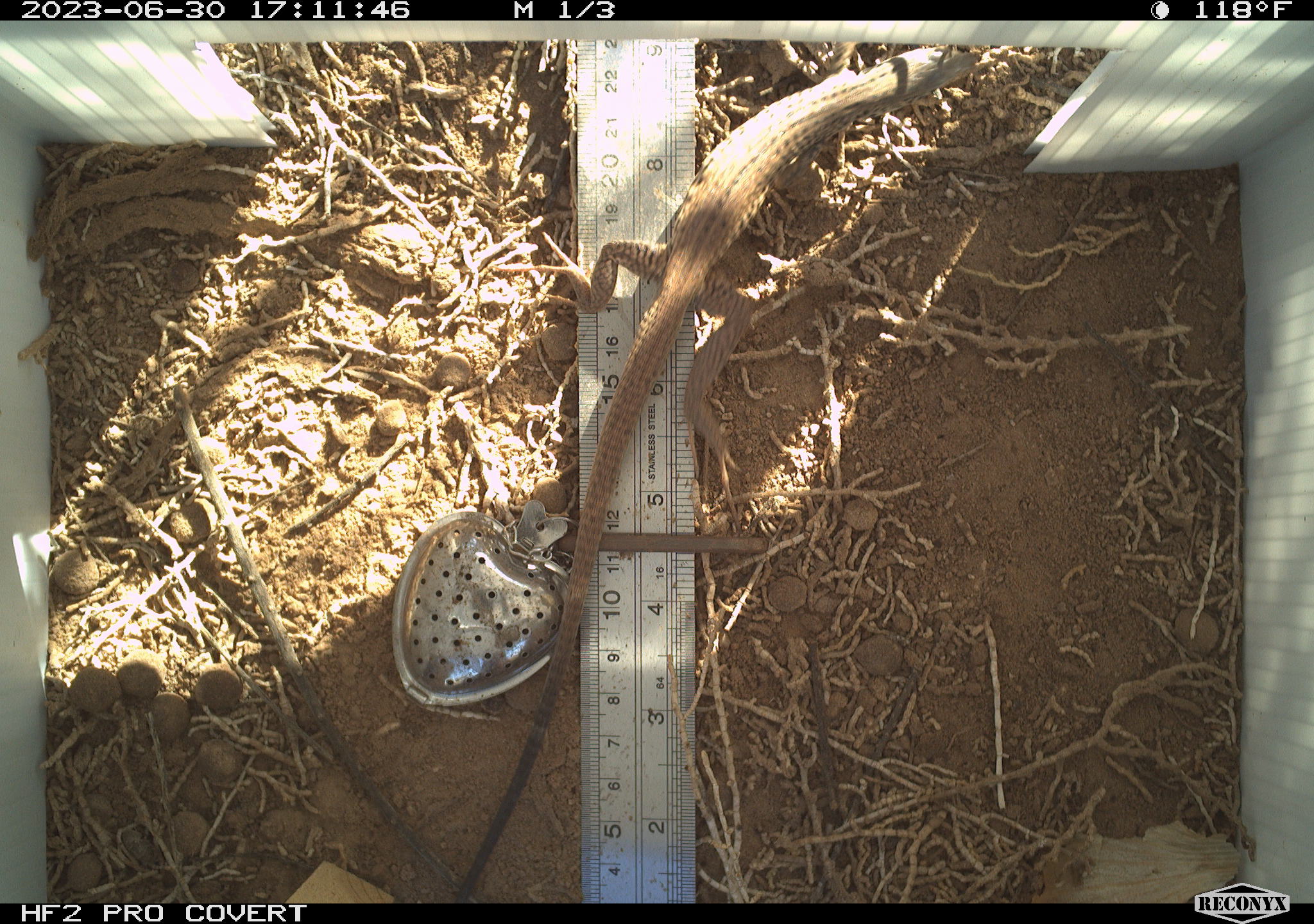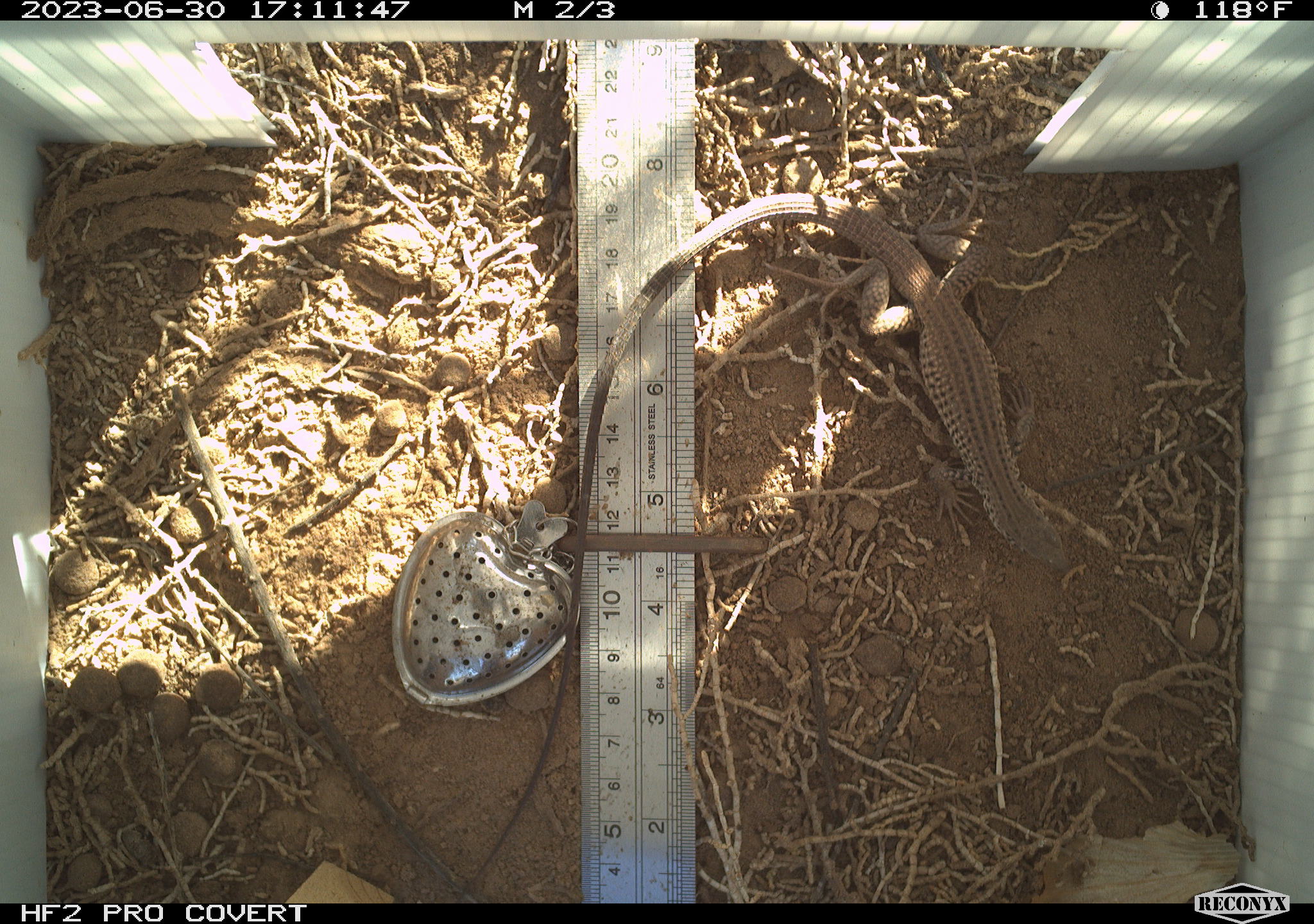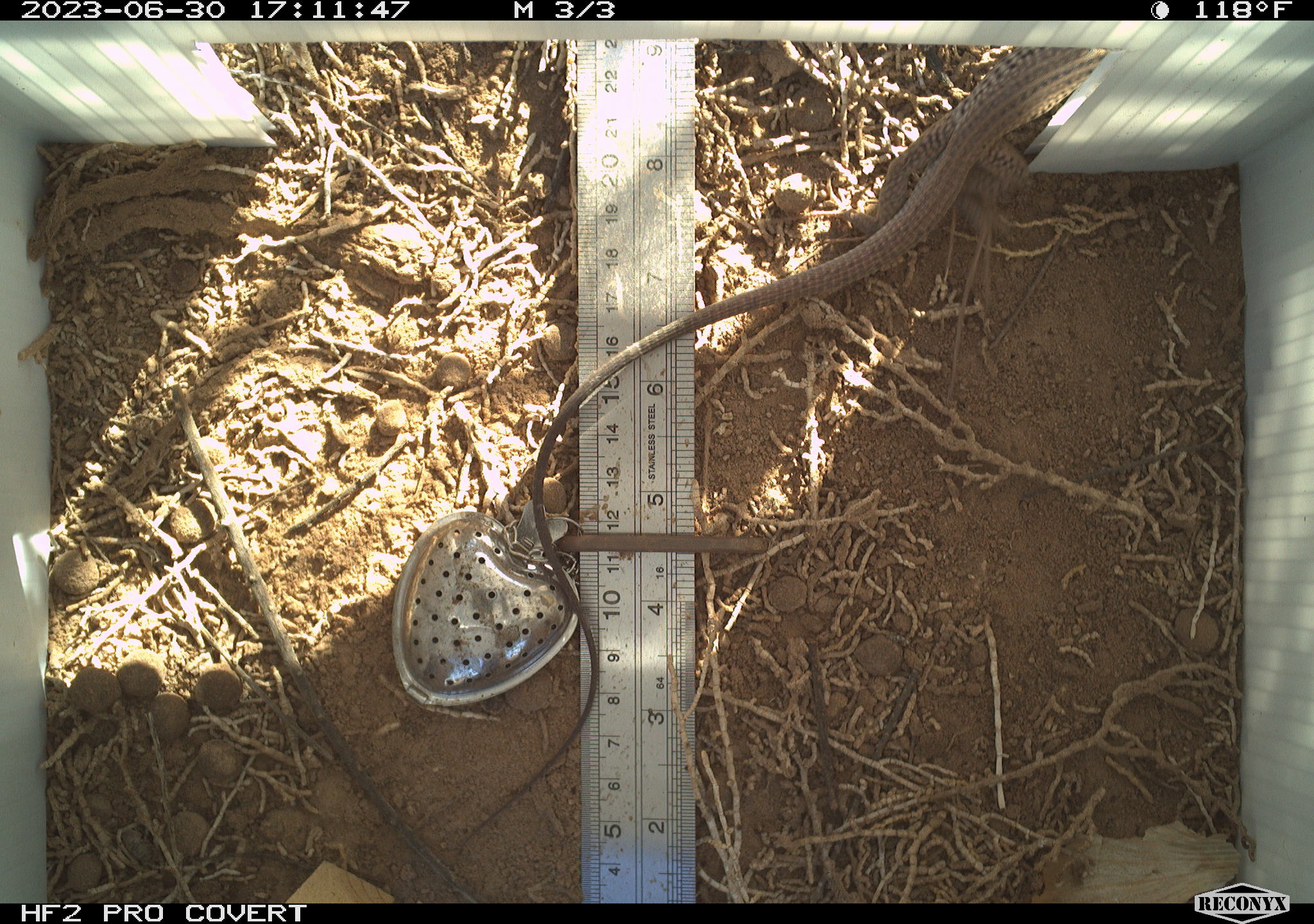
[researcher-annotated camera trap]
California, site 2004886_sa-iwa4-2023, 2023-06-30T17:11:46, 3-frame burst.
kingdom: Animalia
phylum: Chordata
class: Reptilia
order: Squamata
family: Teiidae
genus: Aspidoscelis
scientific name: Aspidoscelis tigris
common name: western whiptail